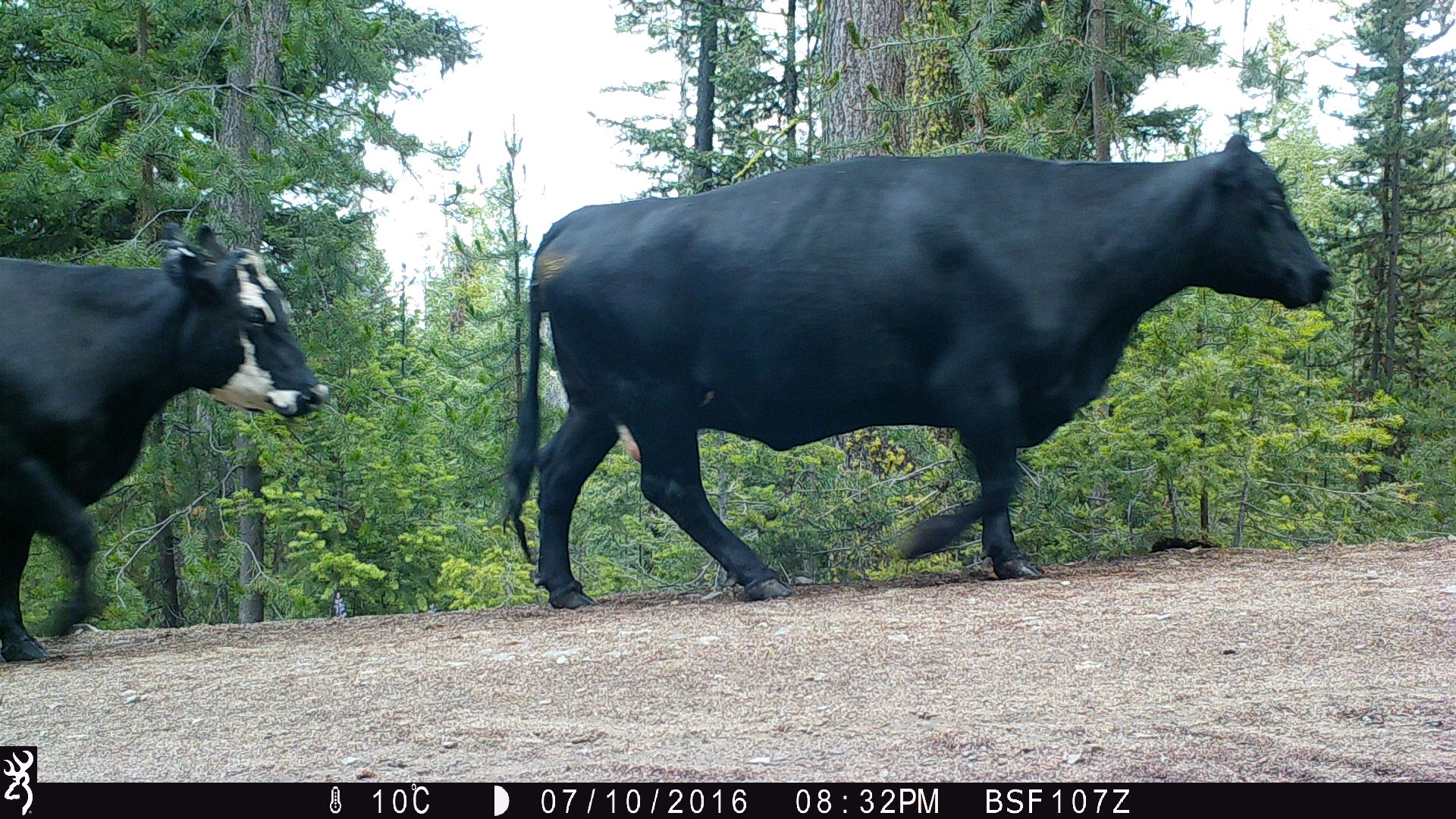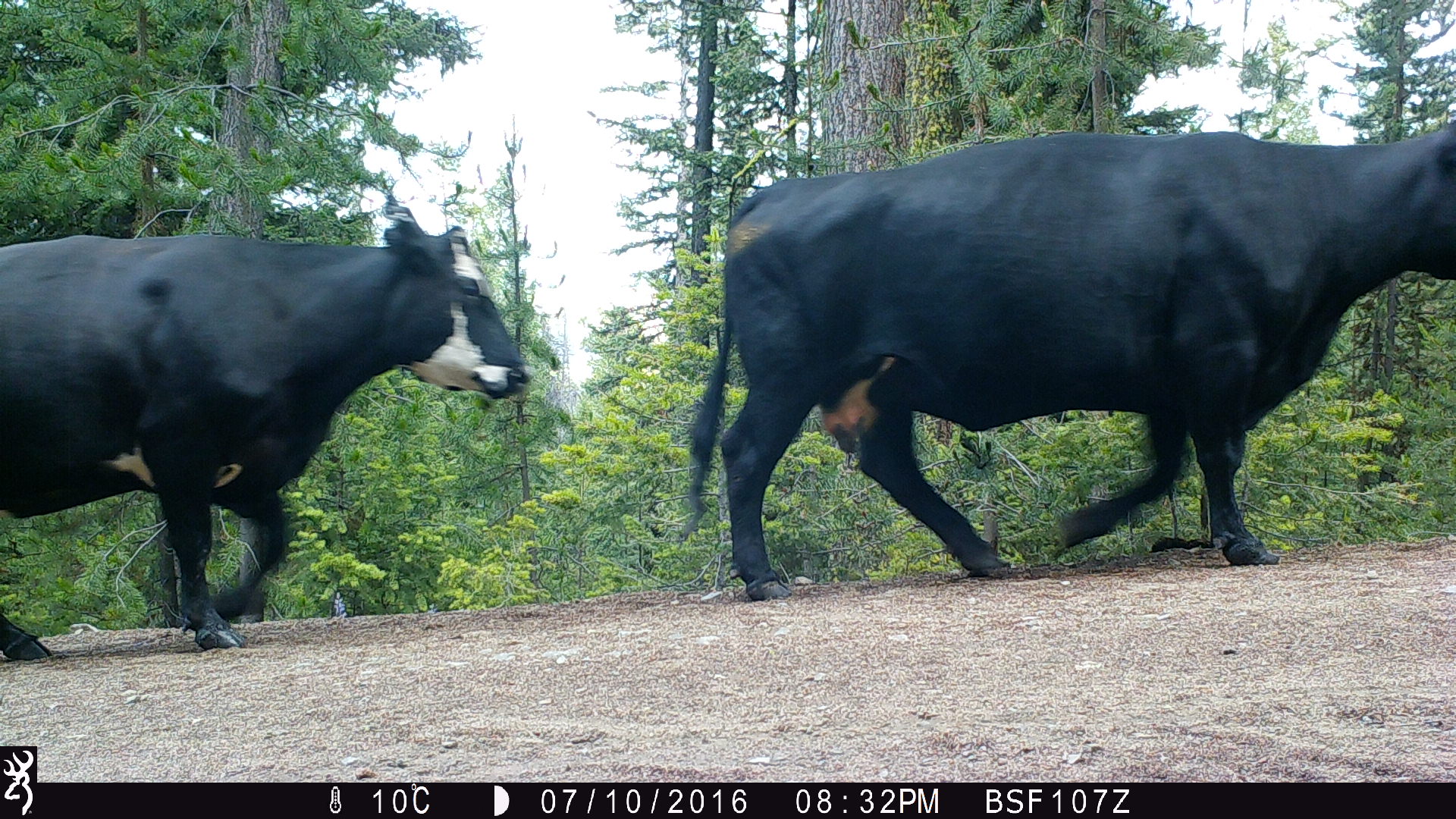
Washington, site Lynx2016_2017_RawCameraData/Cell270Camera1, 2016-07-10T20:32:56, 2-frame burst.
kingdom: Animalia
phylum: Chordata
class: Mammalia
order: Artiodactyla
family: Bovidae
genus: Bos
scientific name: Bos taurus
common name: domestic cattle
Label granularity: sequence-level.